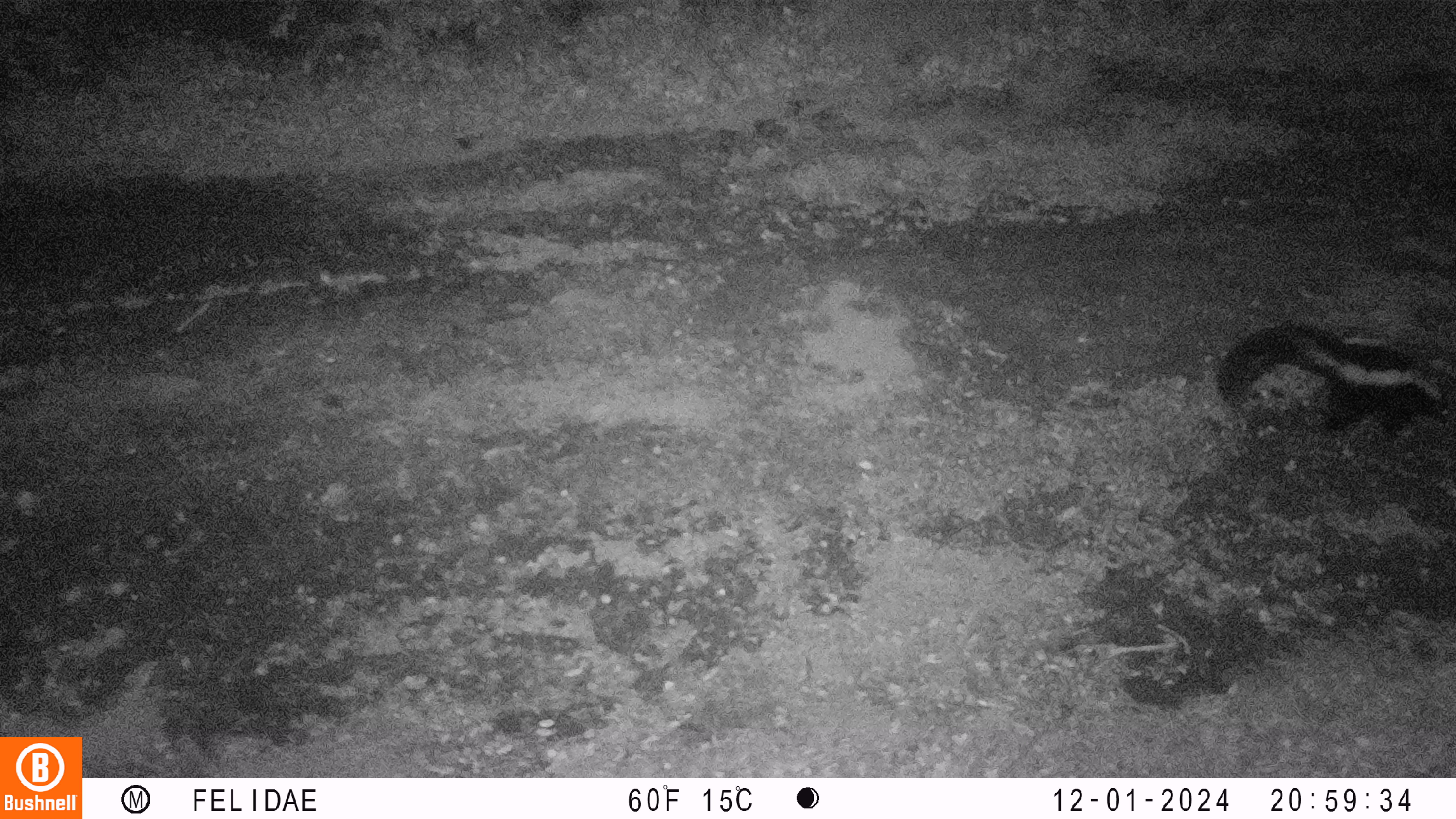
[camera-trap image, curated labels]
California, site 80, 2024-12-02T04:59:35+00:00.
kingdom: Animalia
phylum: Chordata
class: Mammalia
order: Carnivora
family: Mephitidae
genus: Mephitis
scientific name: Mephitis mephitis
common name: striped skunk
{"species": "striped skunk (Mephitis mephitis)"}